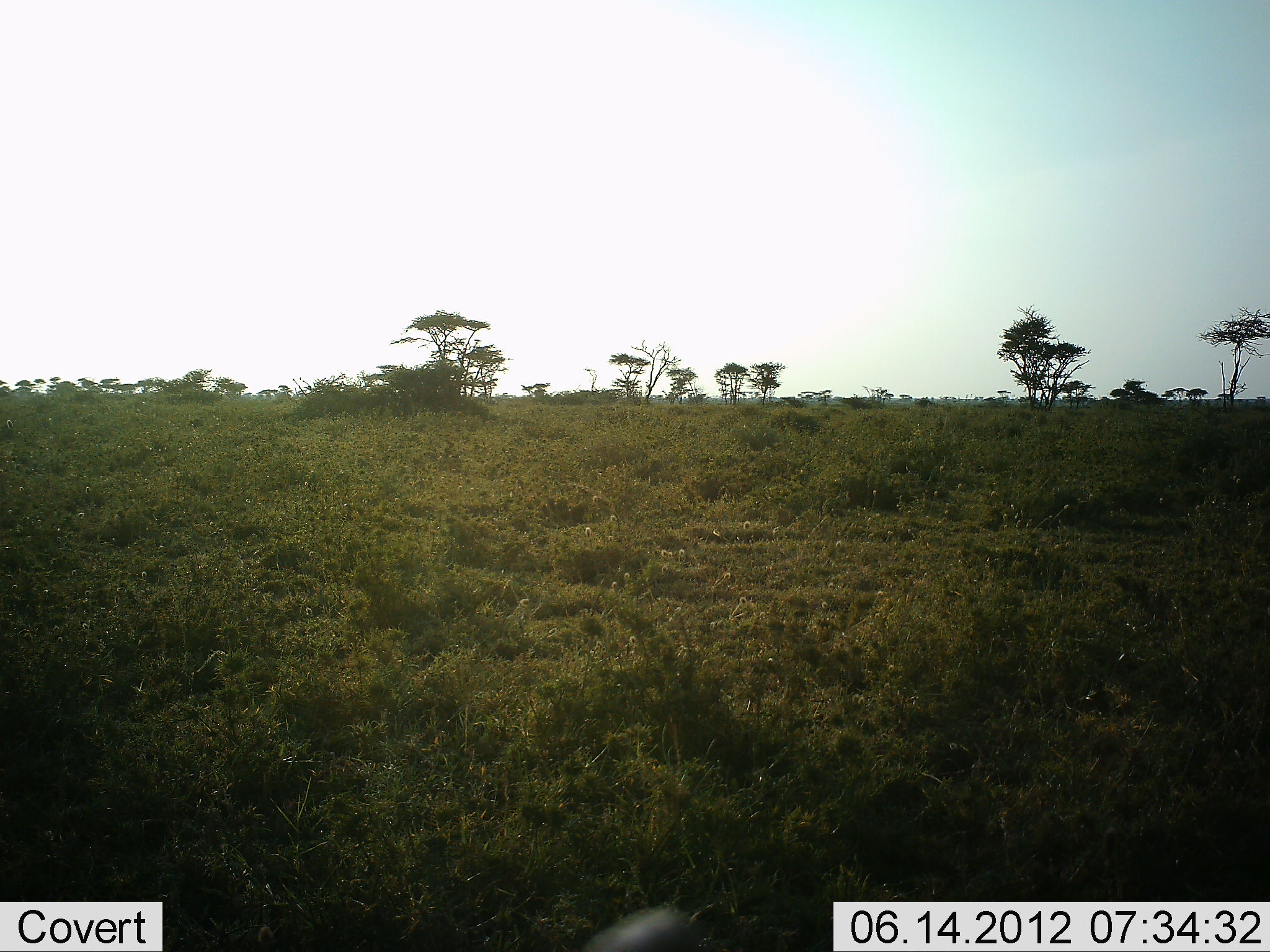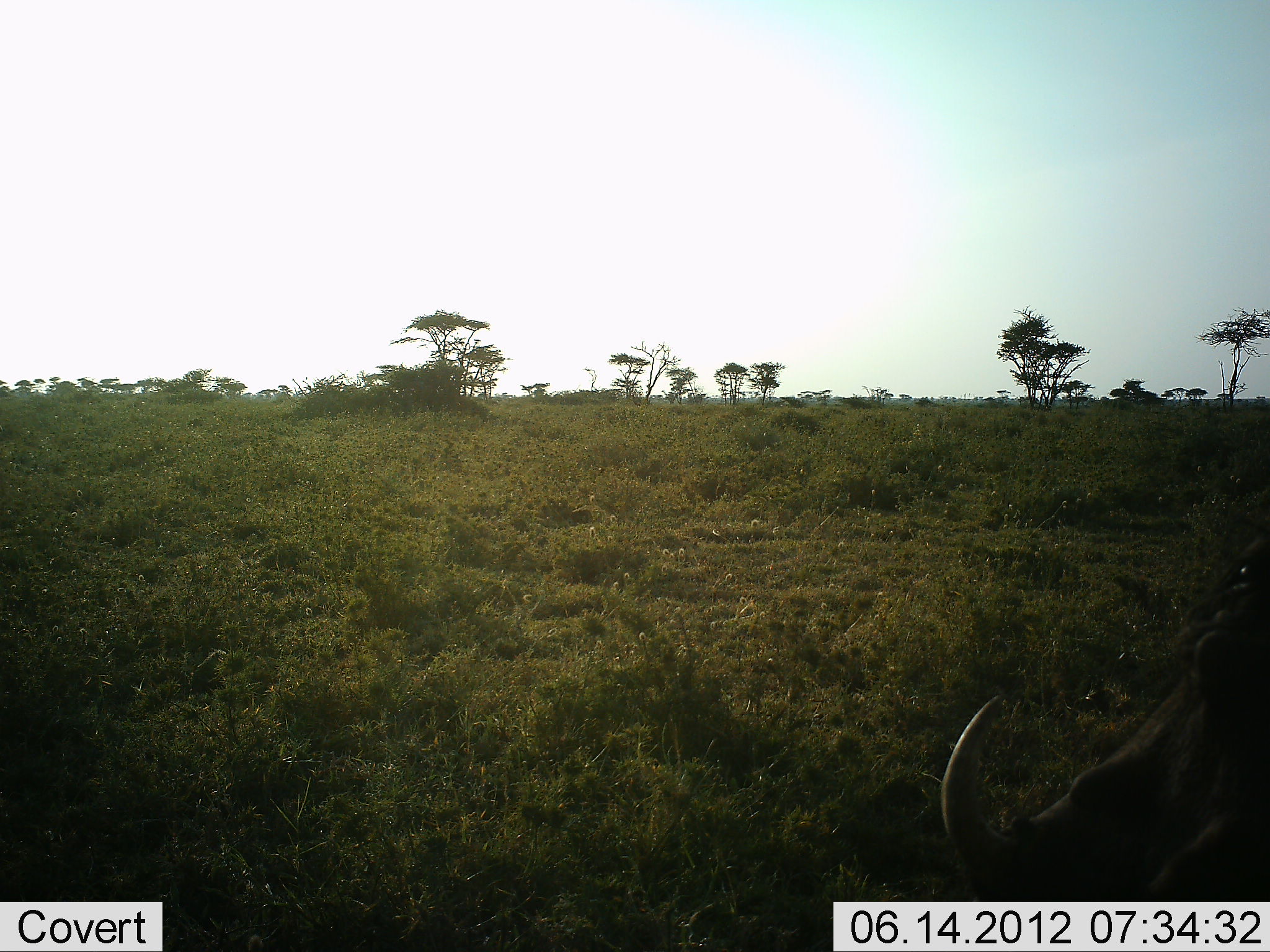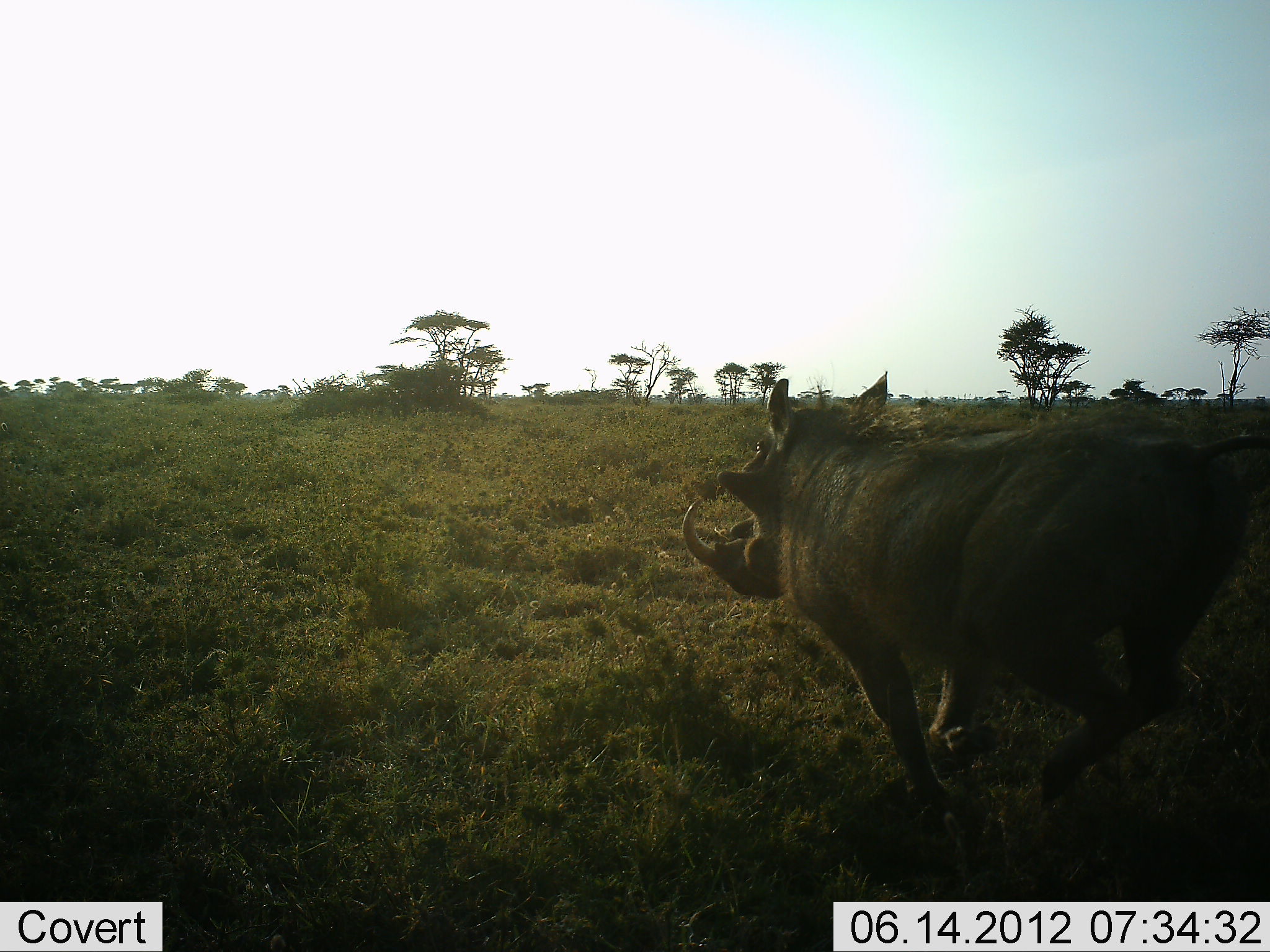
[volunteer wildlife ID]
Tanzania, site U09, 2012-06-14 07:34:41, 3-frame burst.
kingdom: Animalia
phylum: Chordata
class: Mammalia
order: Artiodactyla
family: Suidae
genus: Phacochoerus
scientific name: Phacochoerus africanus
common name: warthog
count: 1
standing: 0%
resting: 0%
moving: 100%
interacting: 0%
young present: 0%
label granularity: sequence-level